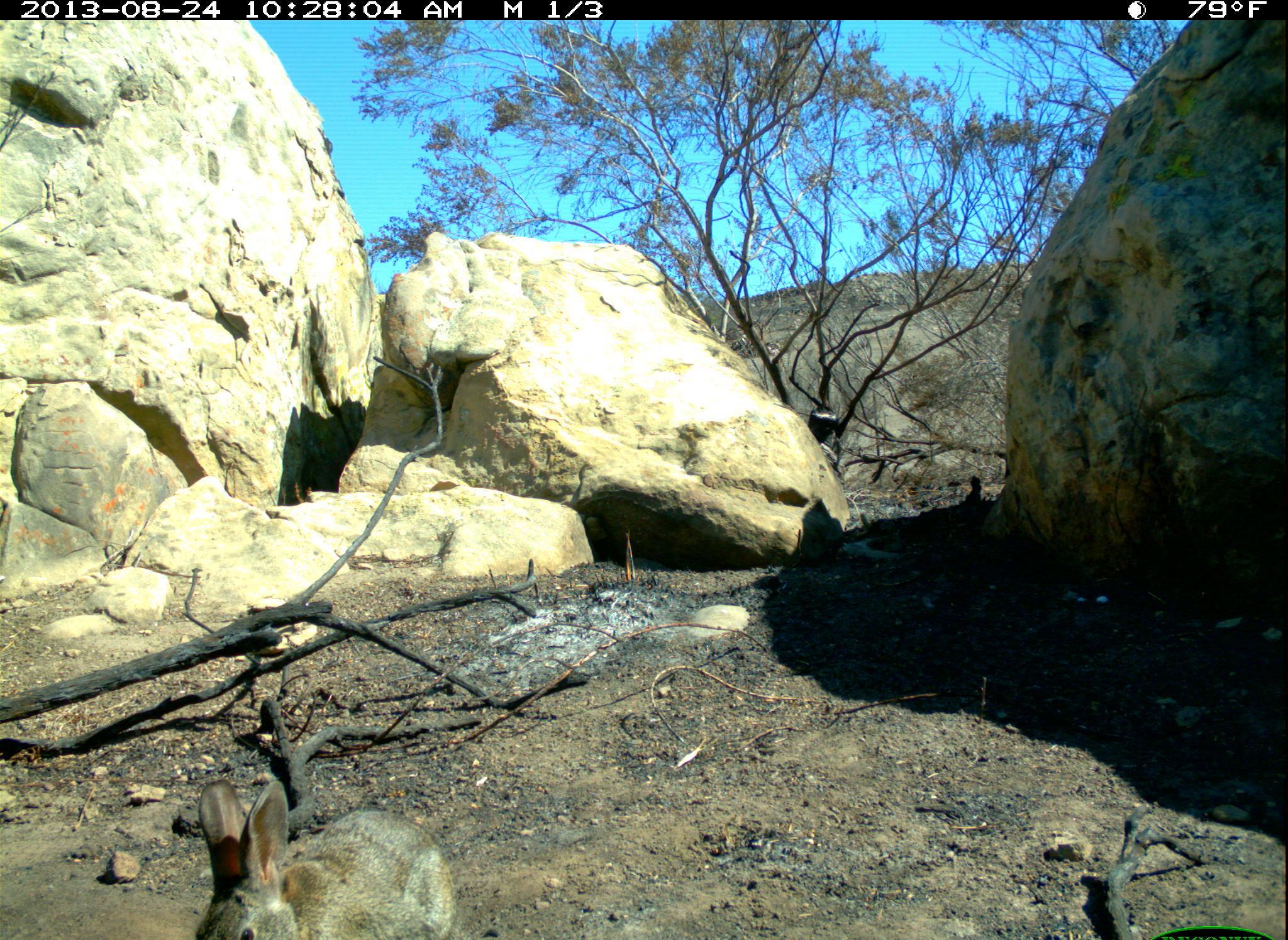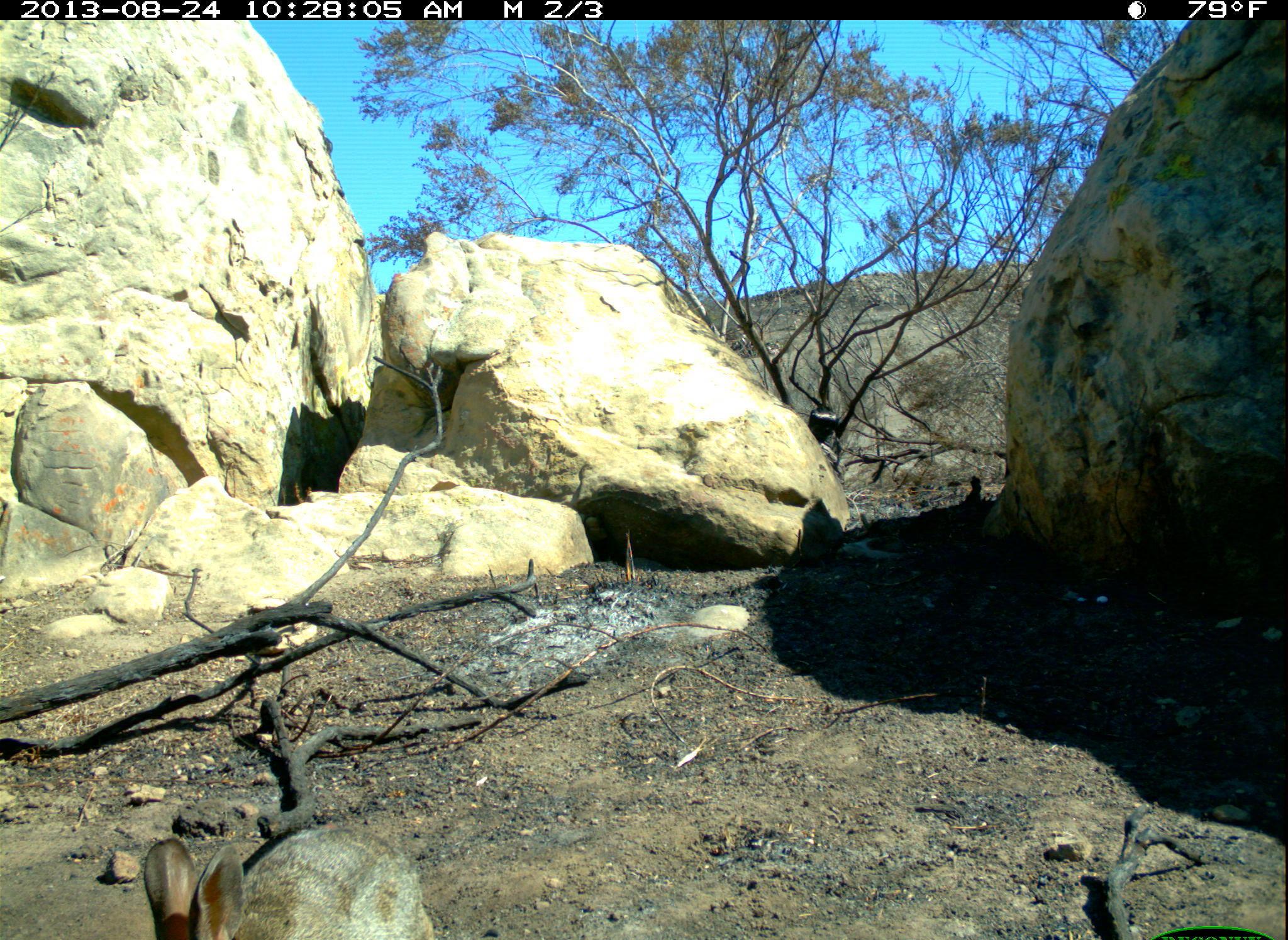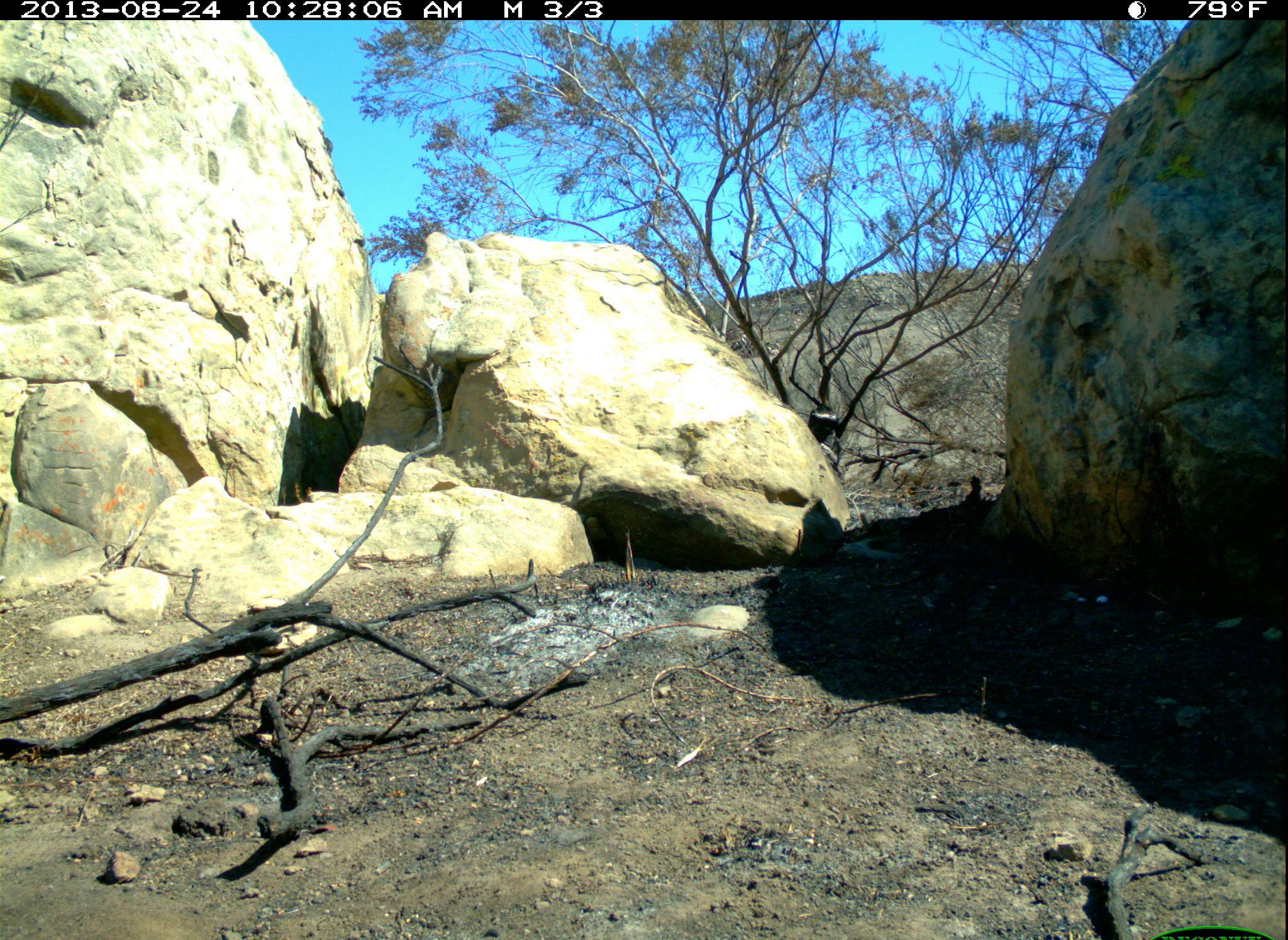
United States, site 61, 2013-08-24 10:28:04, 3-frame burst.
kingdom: Animalia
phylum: Chordata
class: Mammalia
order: Lagomorpha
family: Leporidae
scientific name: Leporidae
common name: rabbits and hares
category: rabbit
Rabbit (rabbits and hares) (Leporidae).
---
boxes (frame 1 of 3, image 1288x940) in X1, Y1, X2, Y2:
rabbit: 185, 775, 473, 936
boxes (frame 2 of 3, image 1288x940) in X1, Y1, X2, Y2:
rabbit: 142, 817, 444, 940